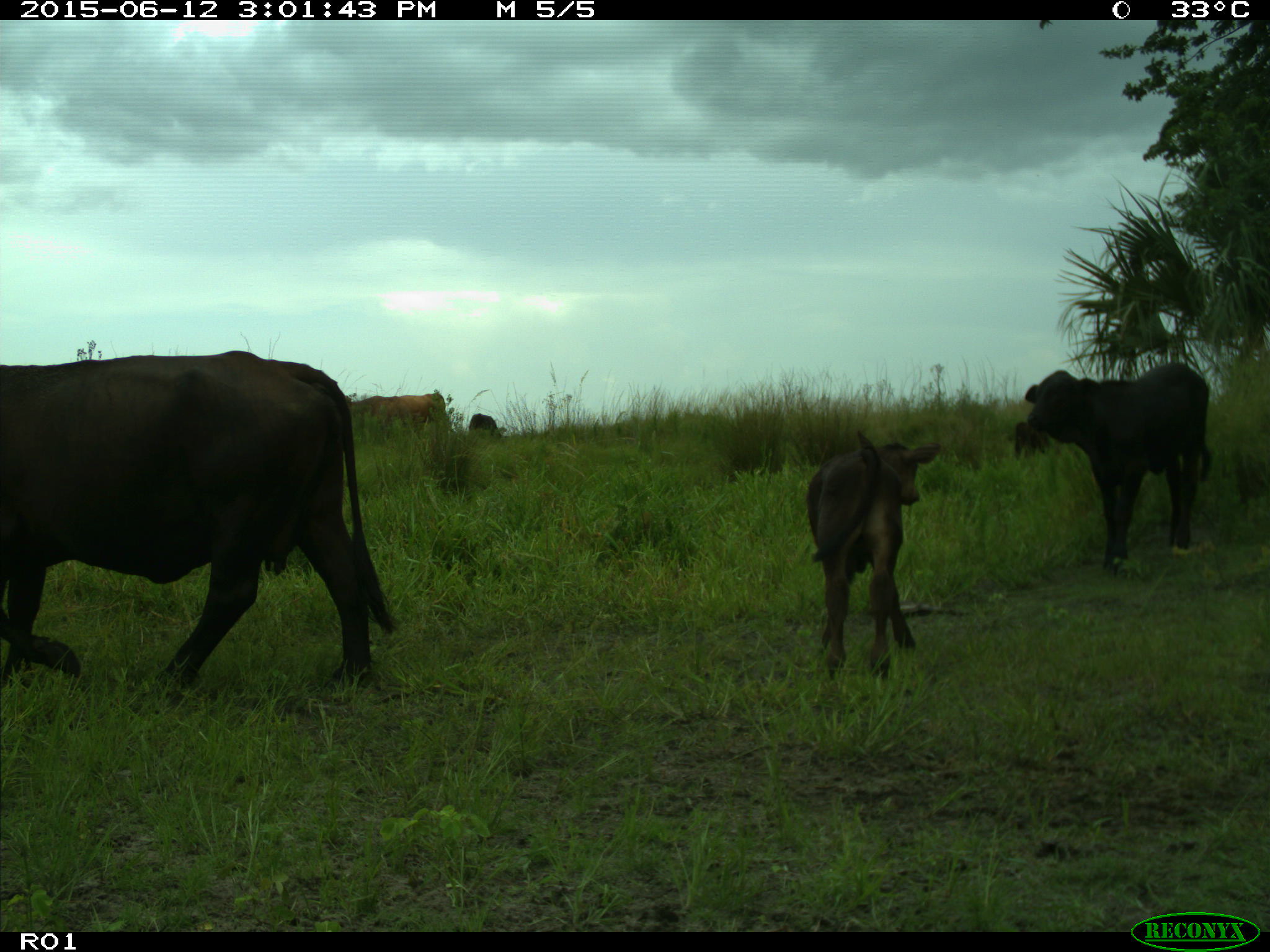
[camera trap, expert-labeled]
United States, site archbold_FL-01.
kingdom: Animalia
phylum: Chordata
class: Mammalia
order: Artiodactyla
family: Bovidae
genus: Bos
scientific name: Bos taurus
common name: domestic cow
Bos taurus (domestic cow).